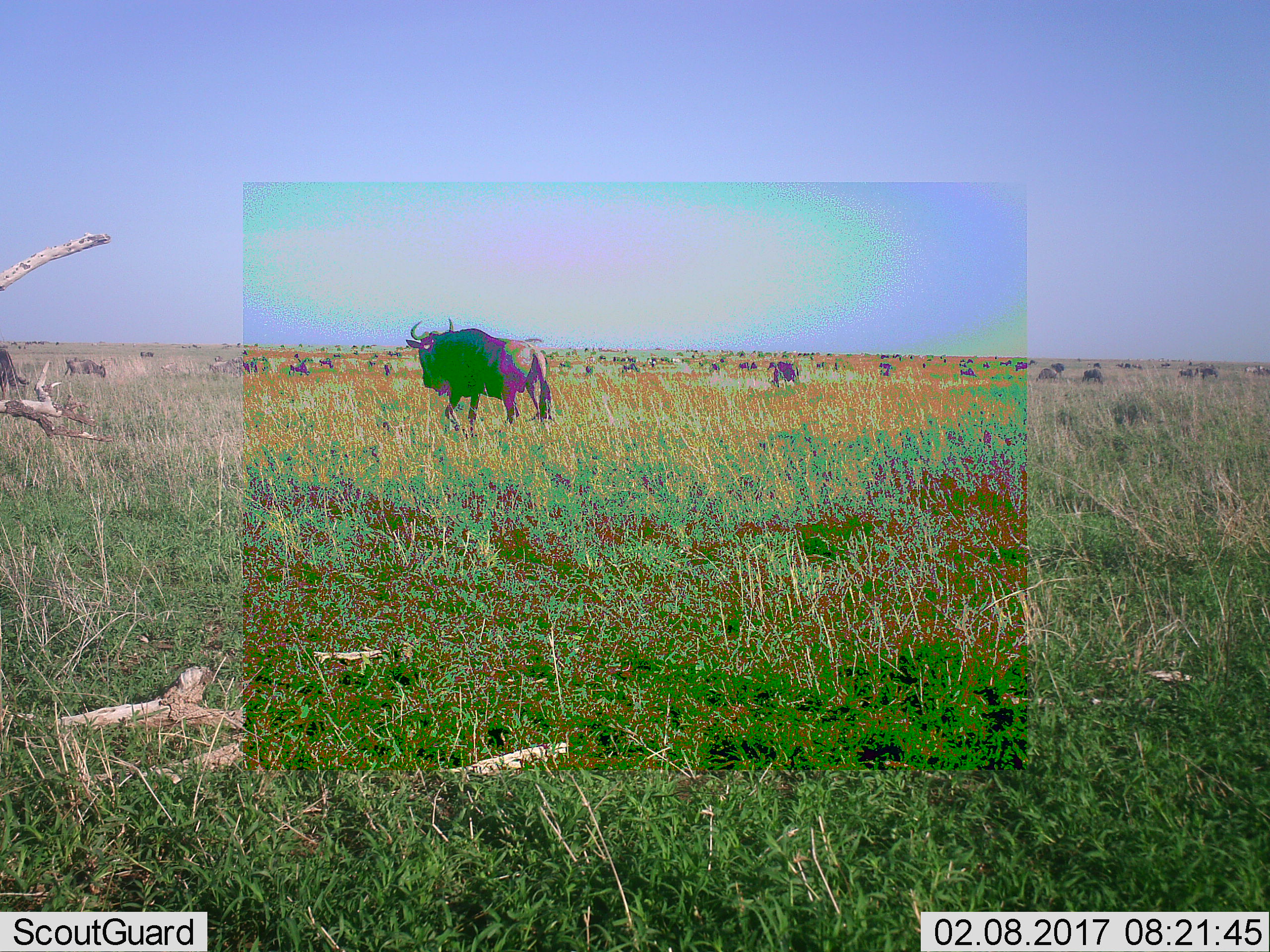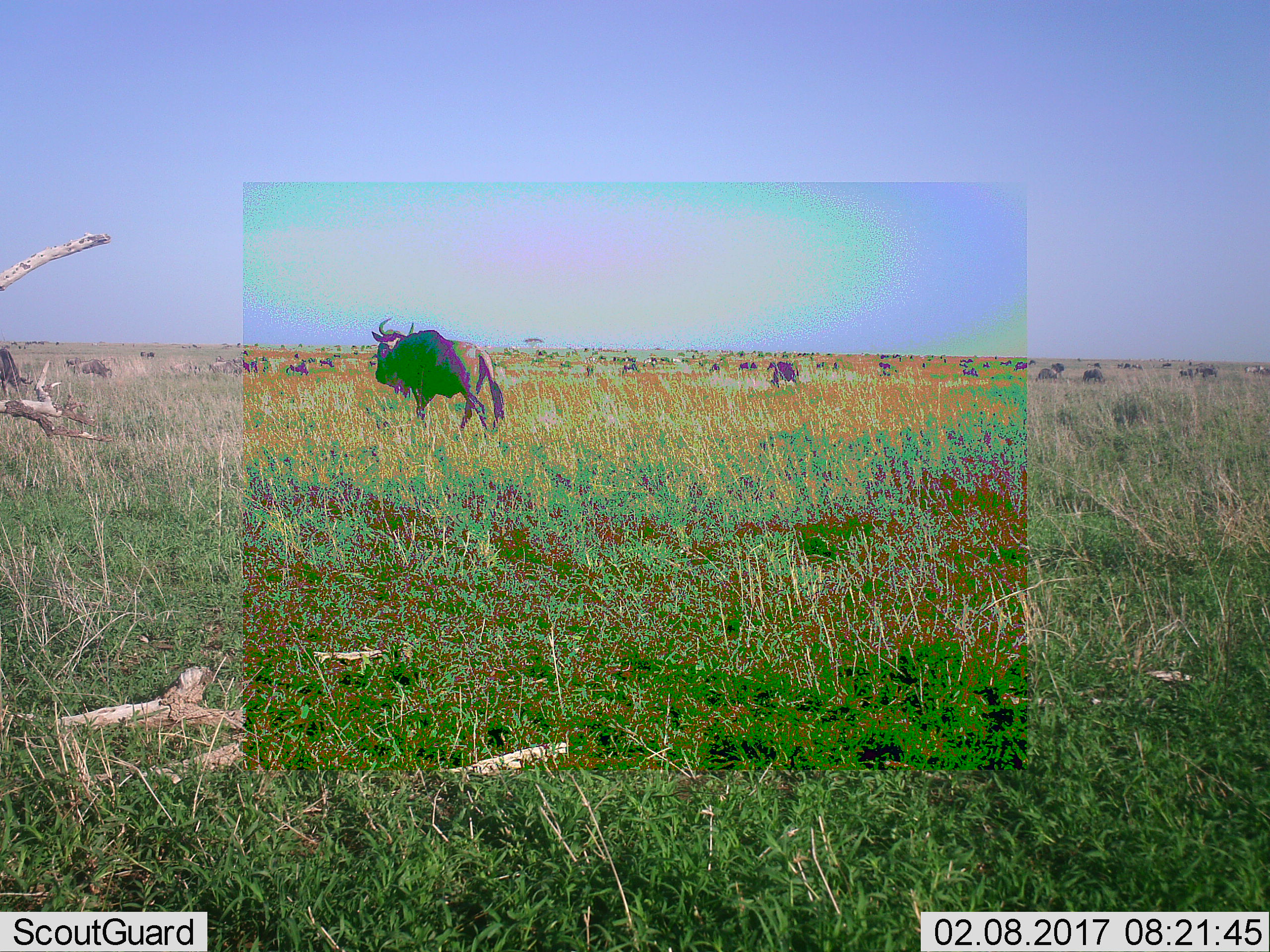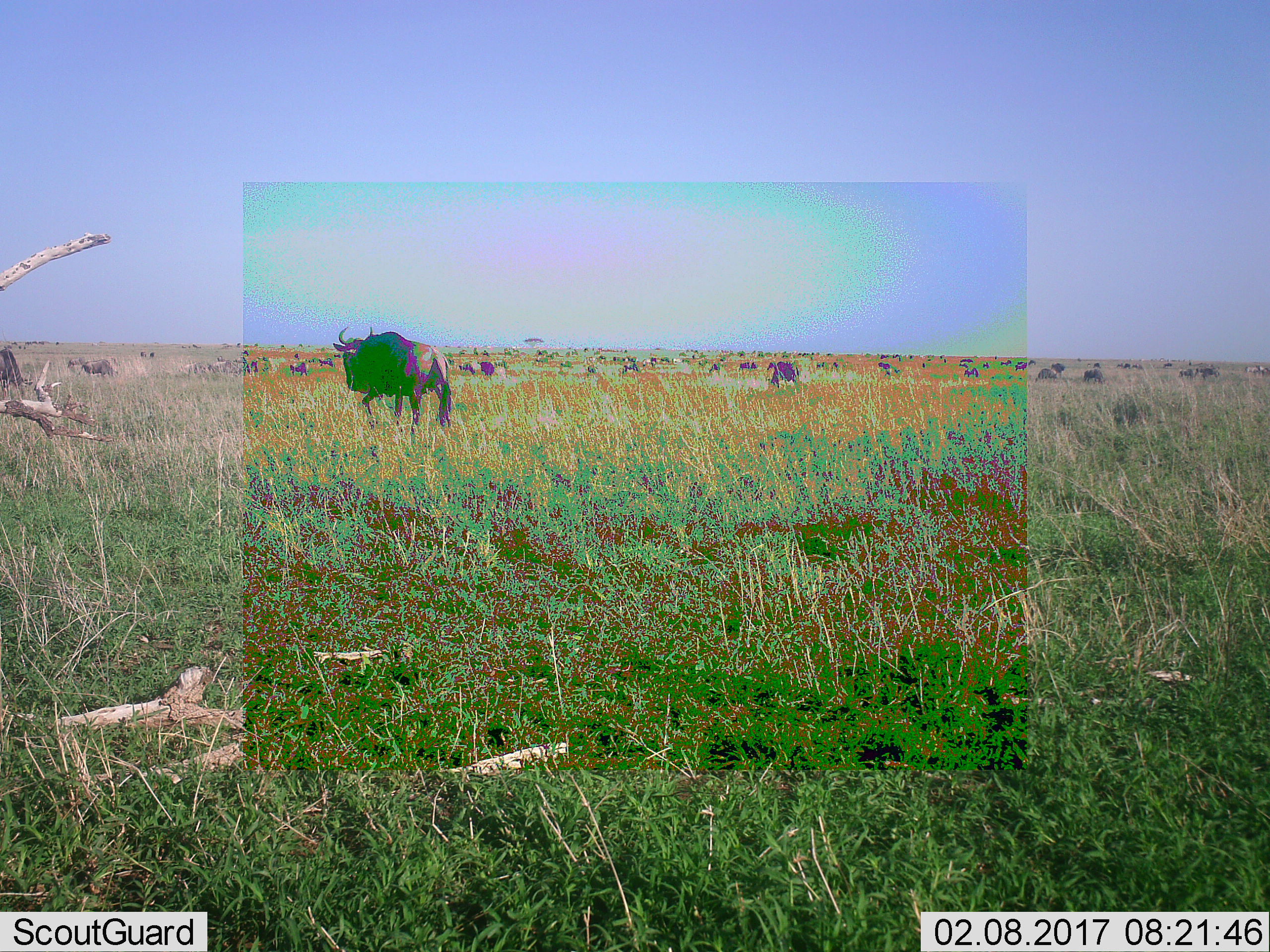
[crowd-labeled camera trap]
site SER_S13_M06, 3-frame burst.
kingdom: Animalia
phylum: Chordata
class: Mammalia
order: Artiodactyla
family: Bovidae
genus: Connochaetes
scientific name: Connochaetes taurinus taurinus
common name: blue wildebeest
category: wildebeestblue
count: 11-50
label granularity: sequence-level